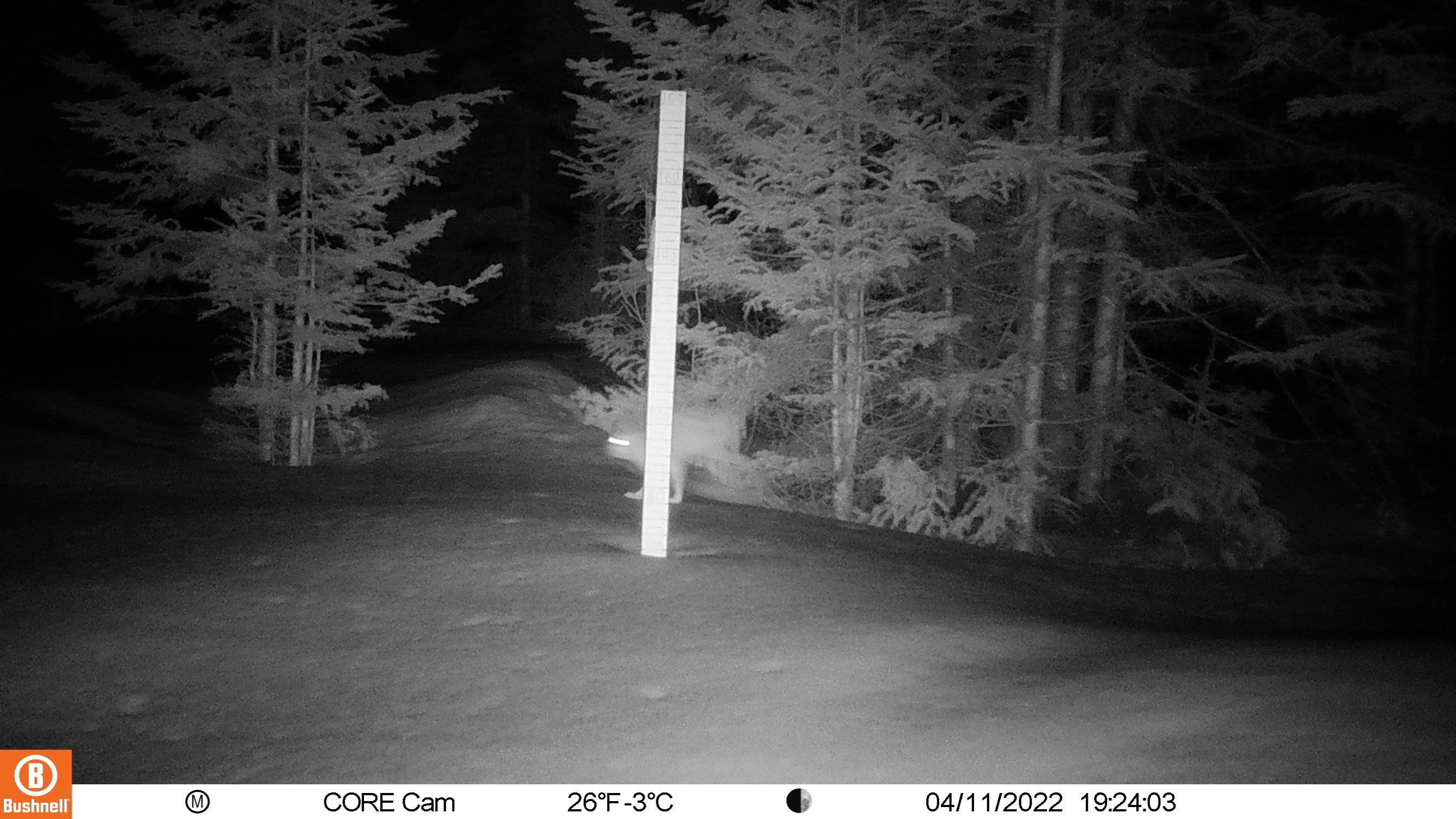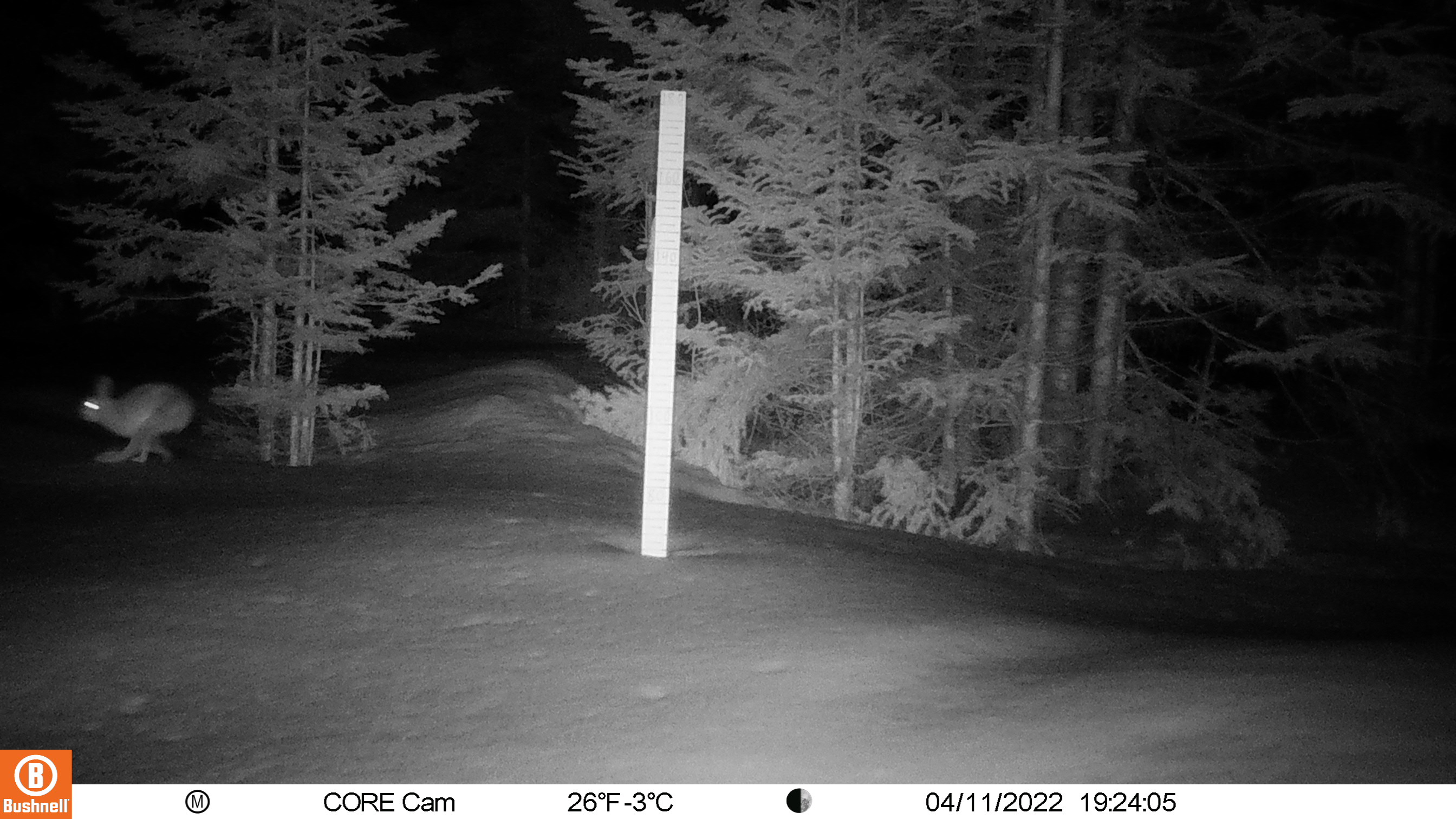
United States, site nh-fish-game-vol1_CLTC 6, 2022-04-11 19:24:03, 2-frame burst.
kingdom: Animalia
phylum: Chordata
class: Mammalia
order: Lagomorpha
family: Leporidae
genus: Lepus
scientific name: Lepus americanus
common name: snowshoe hare